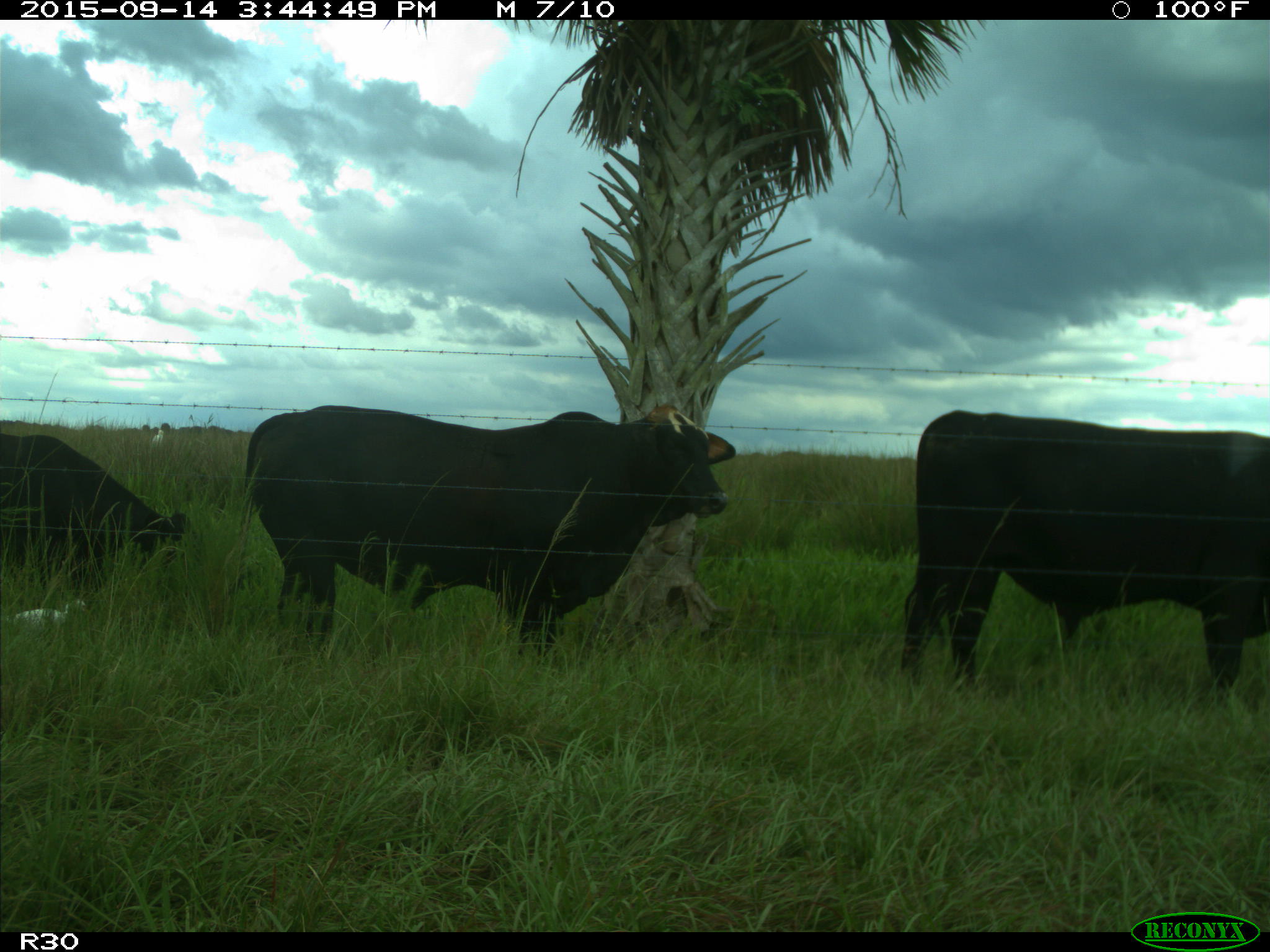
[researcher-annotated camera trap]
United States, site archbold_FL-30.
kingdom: Animalia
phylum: Chordata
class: Mammalia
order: Artiodactyla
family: Bovidae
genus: Bos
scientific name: Bos taurus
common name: domestic cow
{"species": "Bos taurus (domestic cow)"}